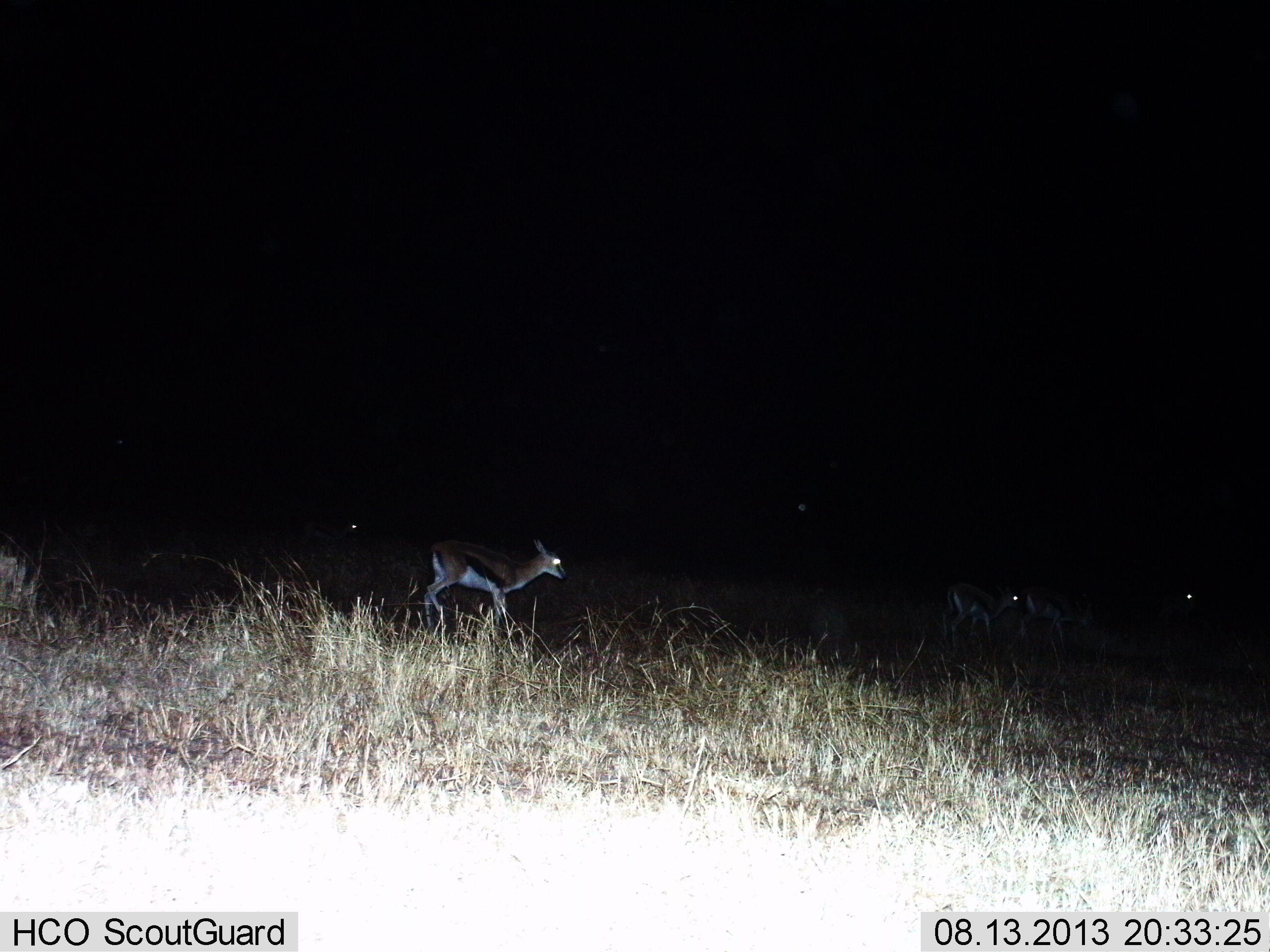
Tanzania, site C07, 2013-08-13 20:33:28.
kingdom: Animalia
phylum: Chordata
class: Mammalia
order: Artiodactyla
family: Bovidae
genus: Eudorcas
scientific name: Eudorcas thomsonii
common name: thomson's gazelle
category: gazellethomsons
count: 4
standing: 50%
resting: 0%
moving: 50%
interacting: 10%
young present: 0%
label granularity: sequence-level